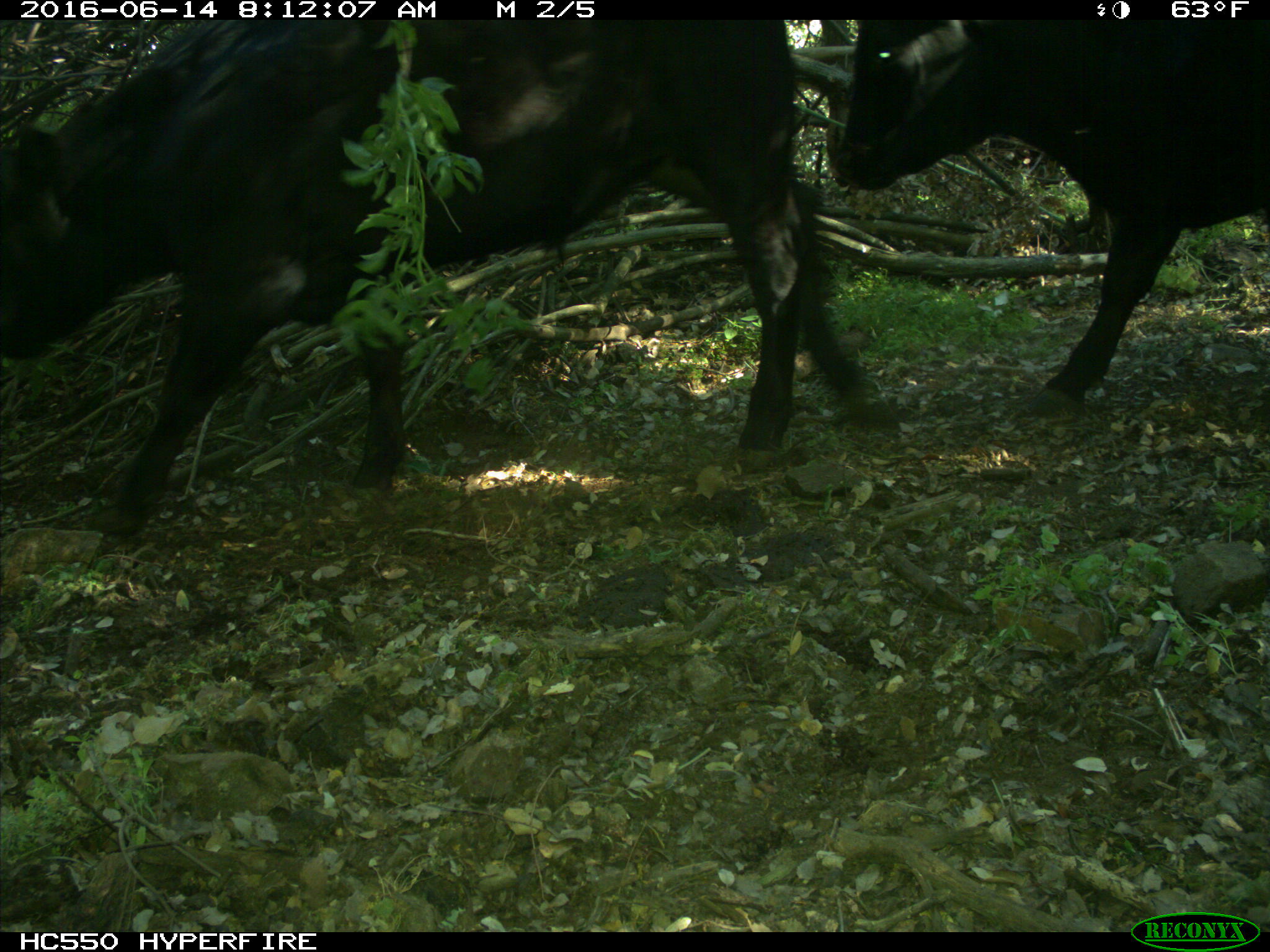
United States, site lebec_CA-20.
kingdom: Animalia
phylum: Chordata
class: Mammalia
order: Artiodactyla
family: Bovidae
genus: Bos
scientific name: Bos taurus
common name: domestic cow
Bos taurus (domestic cow).